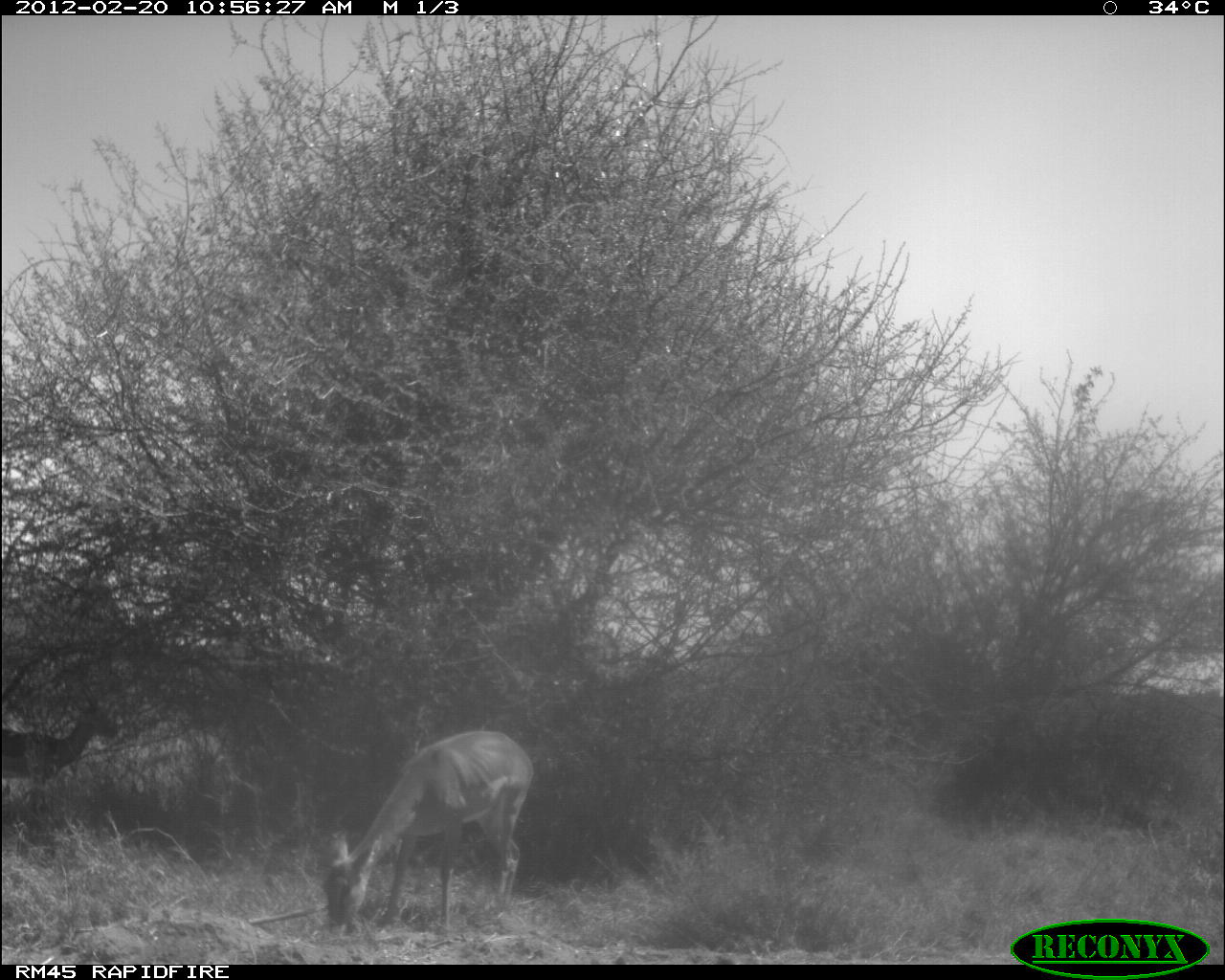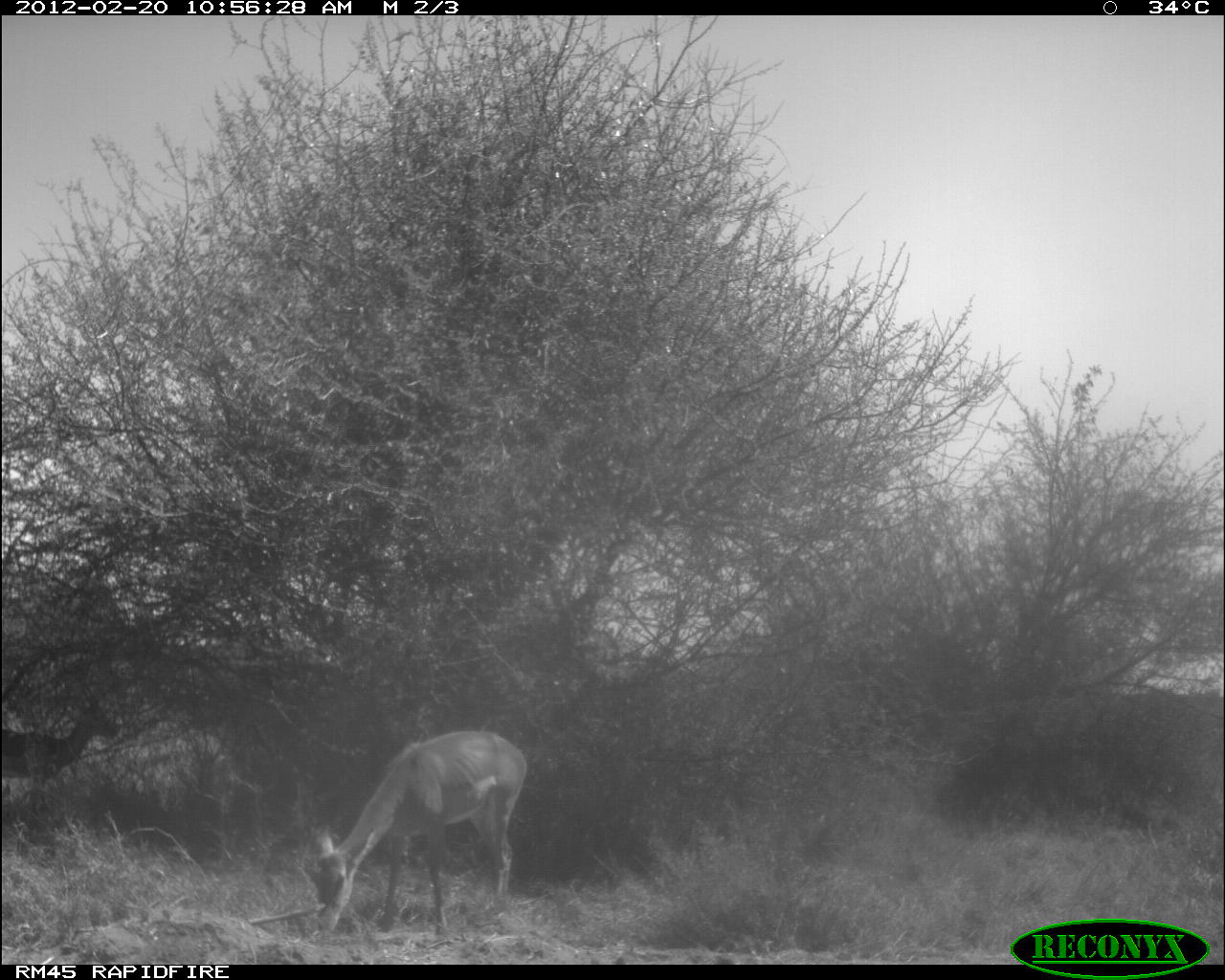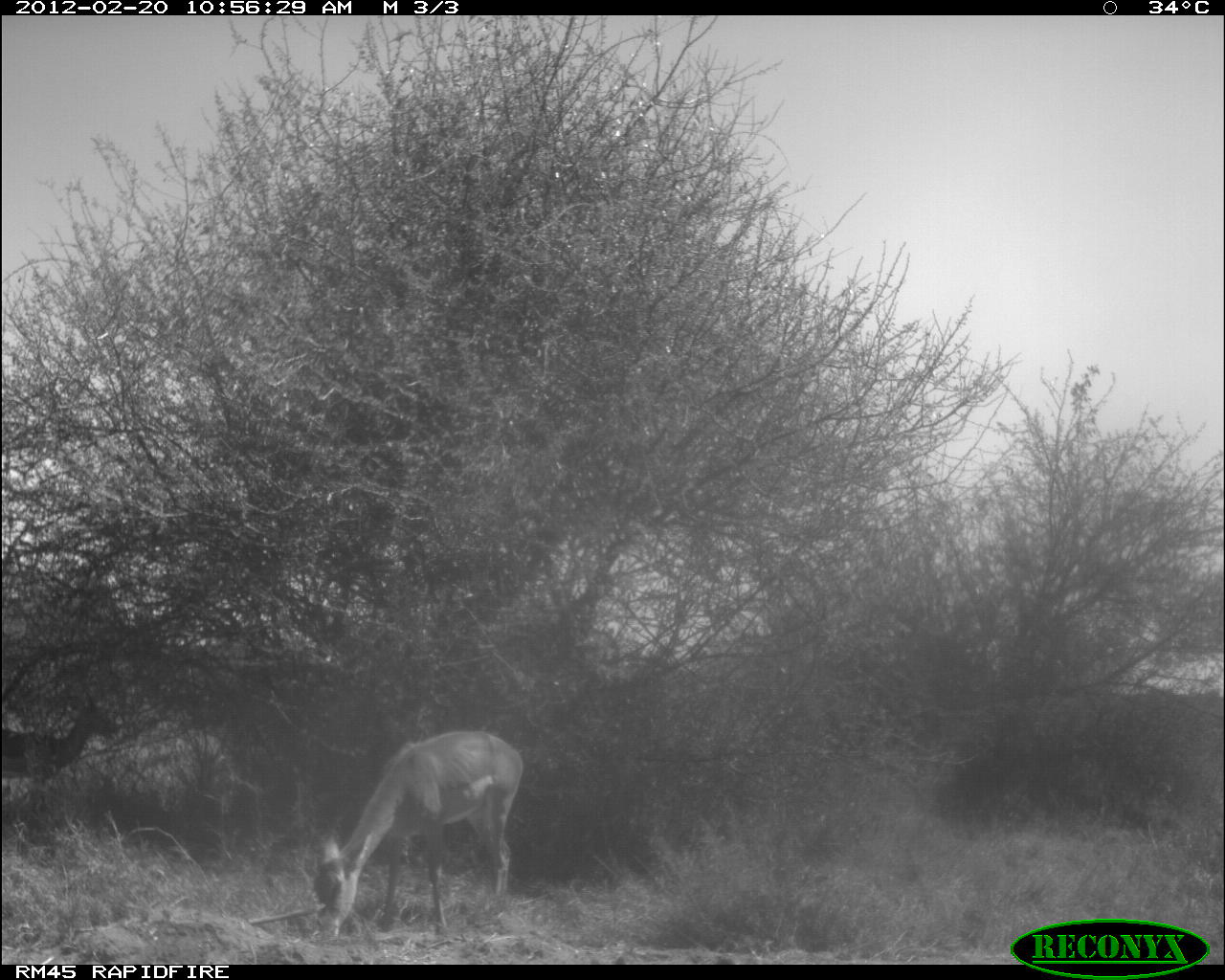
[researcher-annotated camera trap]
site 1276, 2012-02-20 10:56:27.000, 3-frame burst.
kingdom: Animalia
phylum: Chordata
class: Mammalia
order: Artiodactyla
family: Bovidae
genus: Aepyceros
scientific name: Aepyceros melampus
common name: impala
Aepyceros melampus (impala), count 2.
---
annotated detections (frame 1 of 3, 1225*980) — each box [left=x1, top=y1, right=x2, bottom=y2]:
aepyceros melampus: [left=320, top=729, right=535, bottom=930]; [left=0, top=681, right=122, bottom=813]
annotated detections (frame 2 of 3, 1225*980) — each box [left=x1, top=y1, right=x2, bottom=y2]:
aepyceros melampus: [left=311, top=728, right=528, bottom=937]; [left=0, top=682, right=121, bottom=802]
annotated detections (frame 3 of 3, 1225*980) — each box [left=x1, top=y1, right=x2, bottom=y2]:
aepyceros melampus: [left=309, top=727, right=522, bottom=932]; [left=0, top=692, right=121, bottom=796]